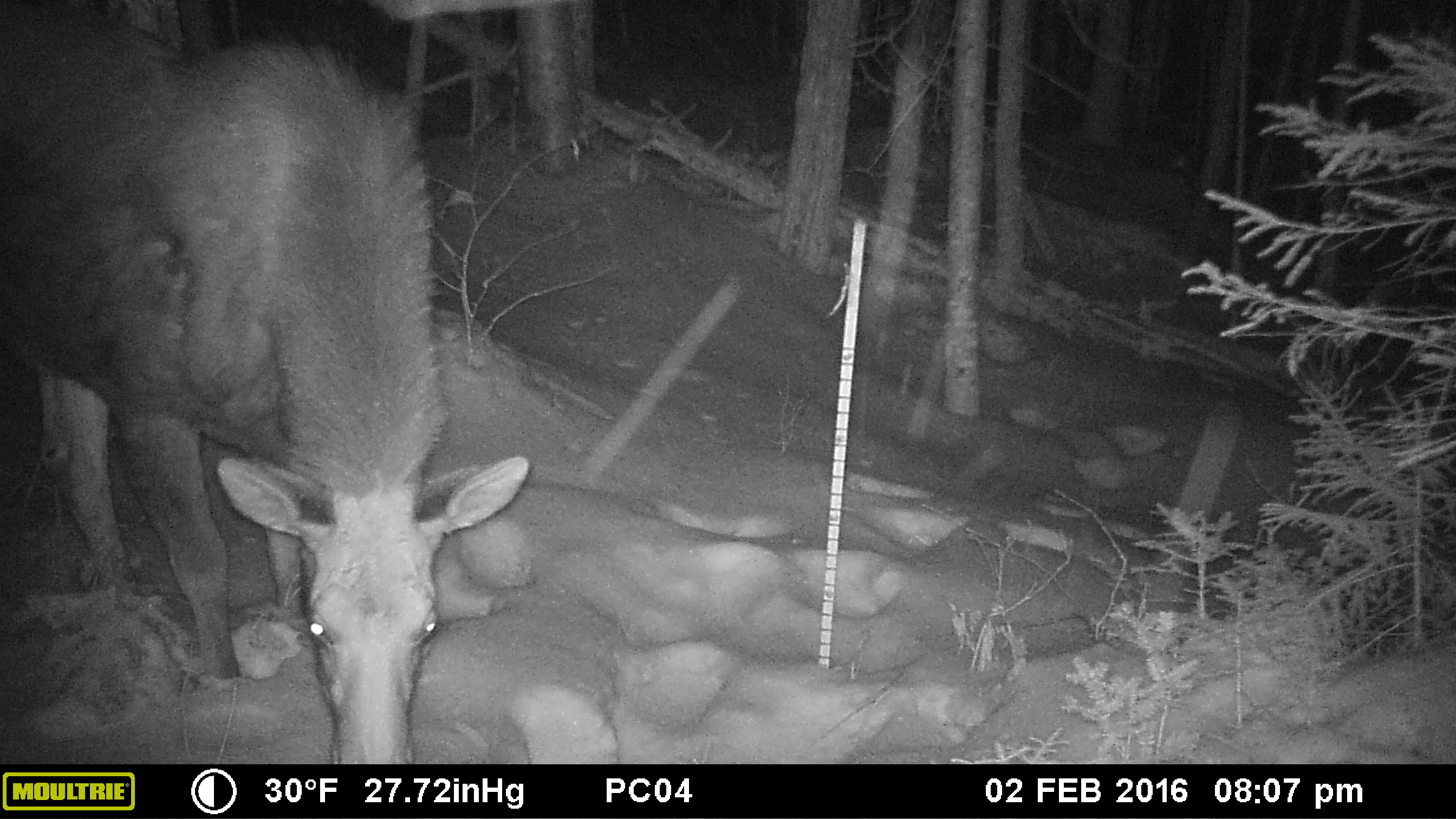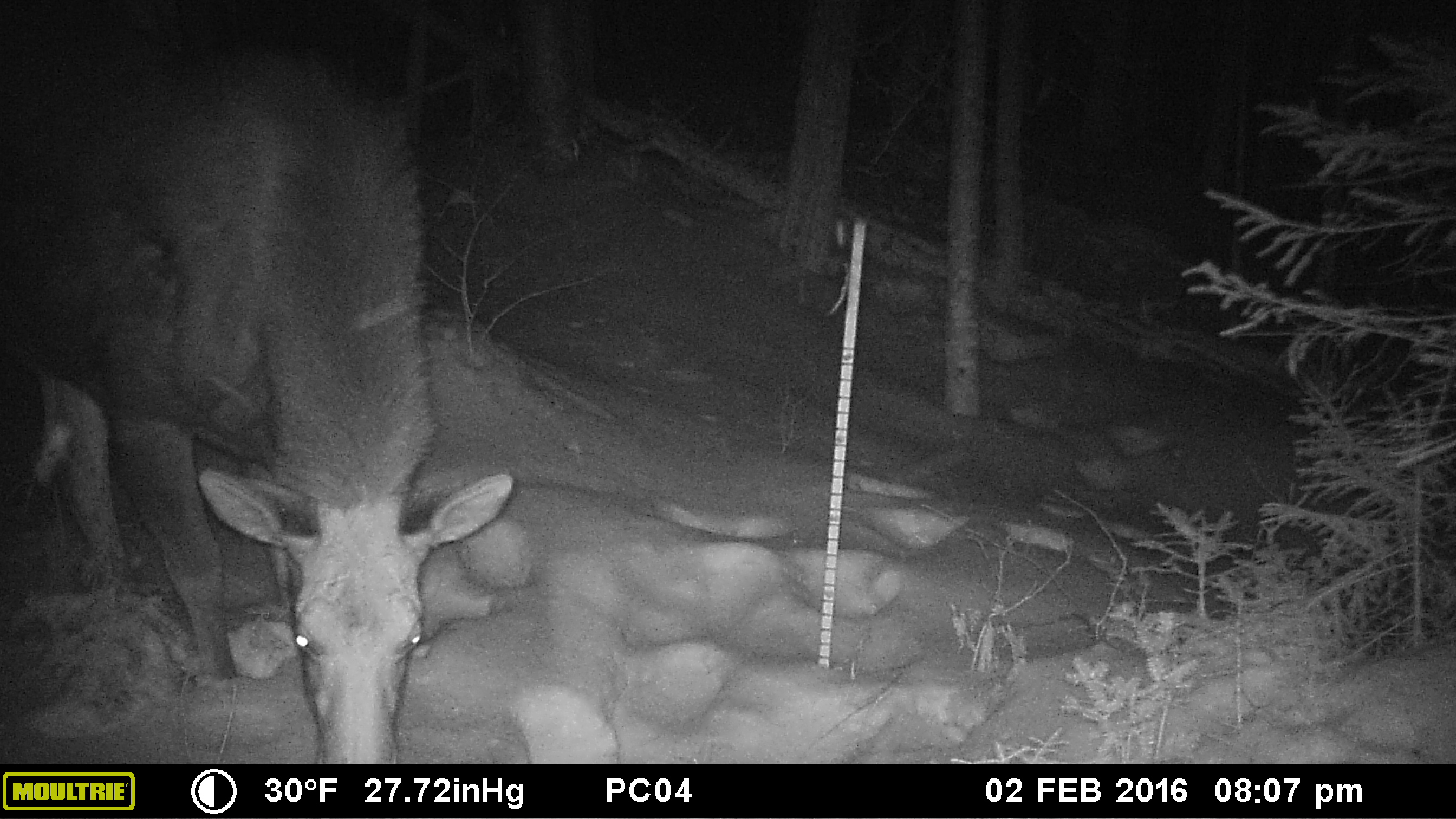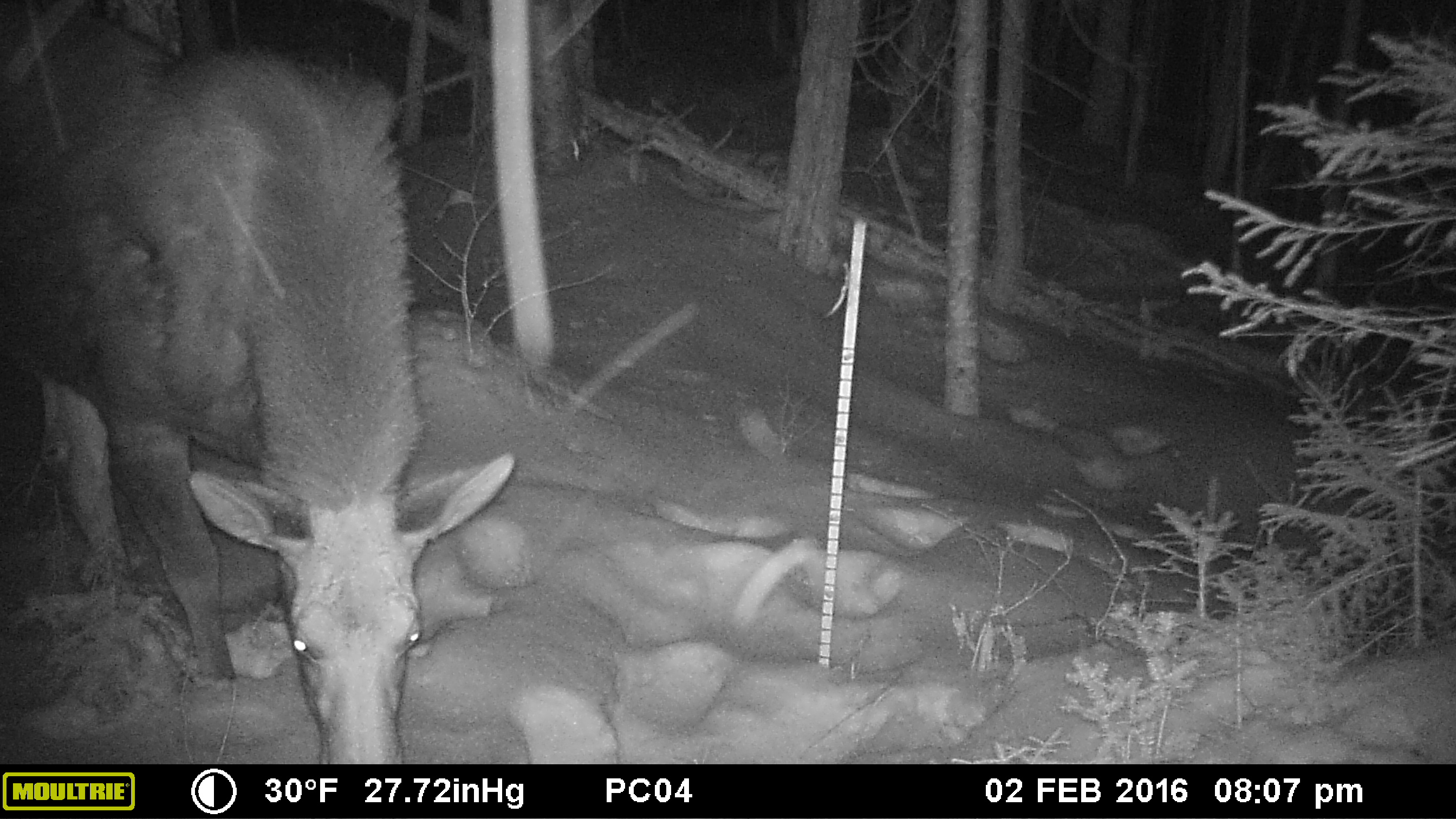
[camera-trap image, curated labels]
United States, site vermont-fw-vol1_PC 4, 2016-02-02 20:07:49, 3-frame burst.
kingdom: Animalia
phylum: Chordata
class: Mammalia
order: Artiodactyla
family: Cervidae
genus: Alces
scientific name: Alces alces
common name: moose